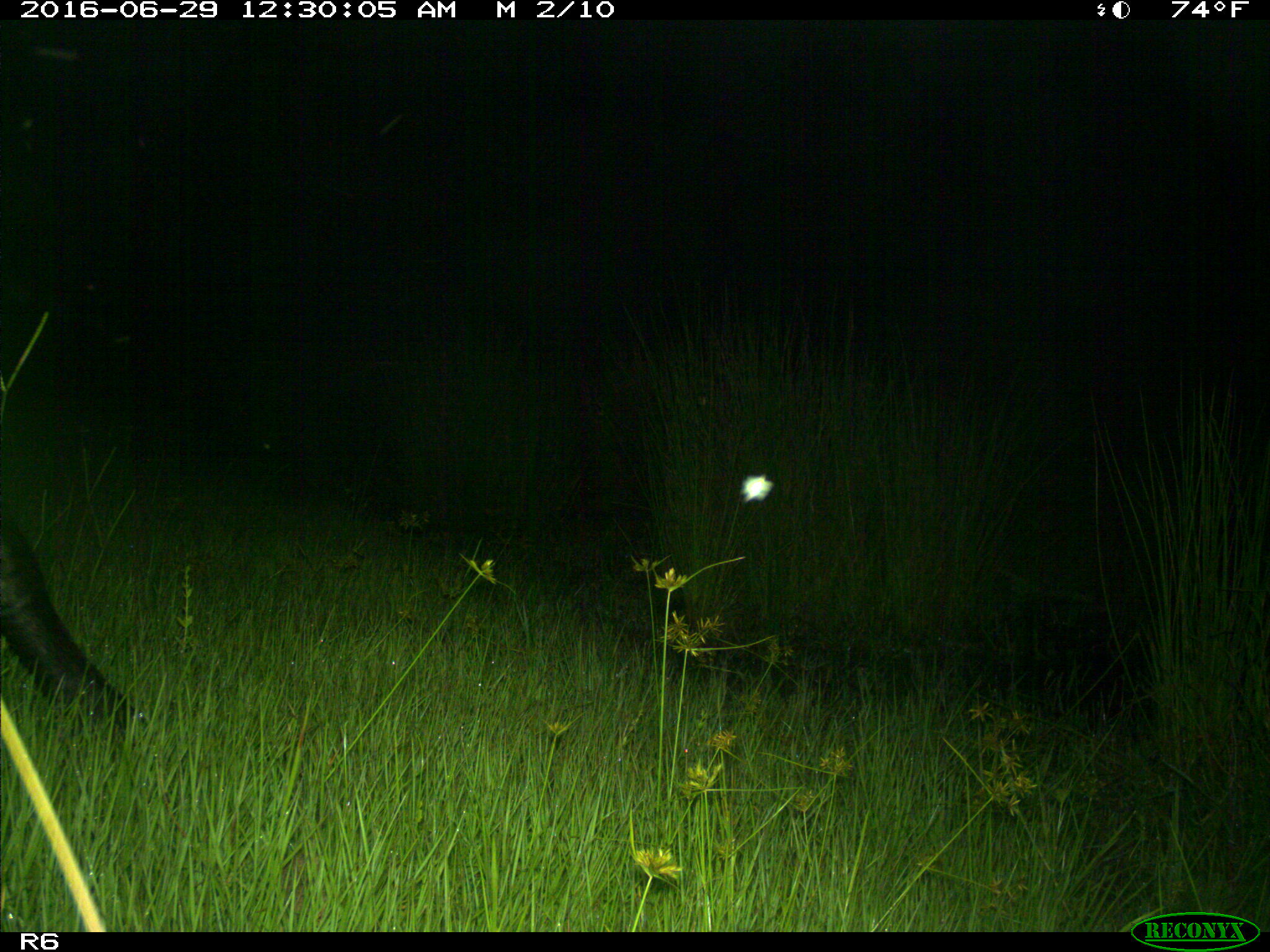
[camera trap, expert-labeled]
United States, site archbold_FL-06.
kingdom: Animalia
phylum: Chordata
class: Mammalia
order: Artiodactyla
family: Bovidae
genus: Bos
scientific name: Bos taurus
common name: domestic cow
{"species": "Bos taurus (domestic cow)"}